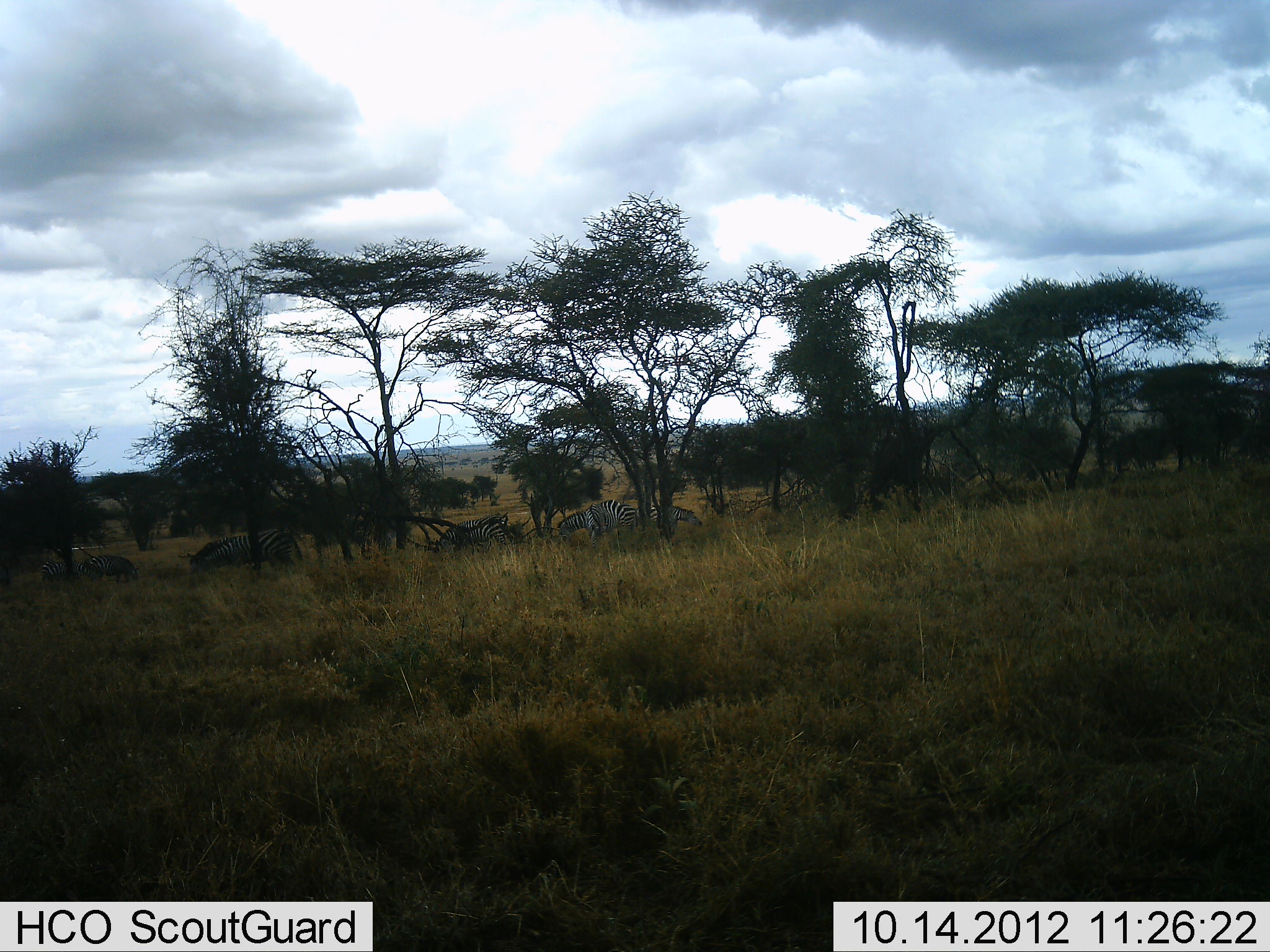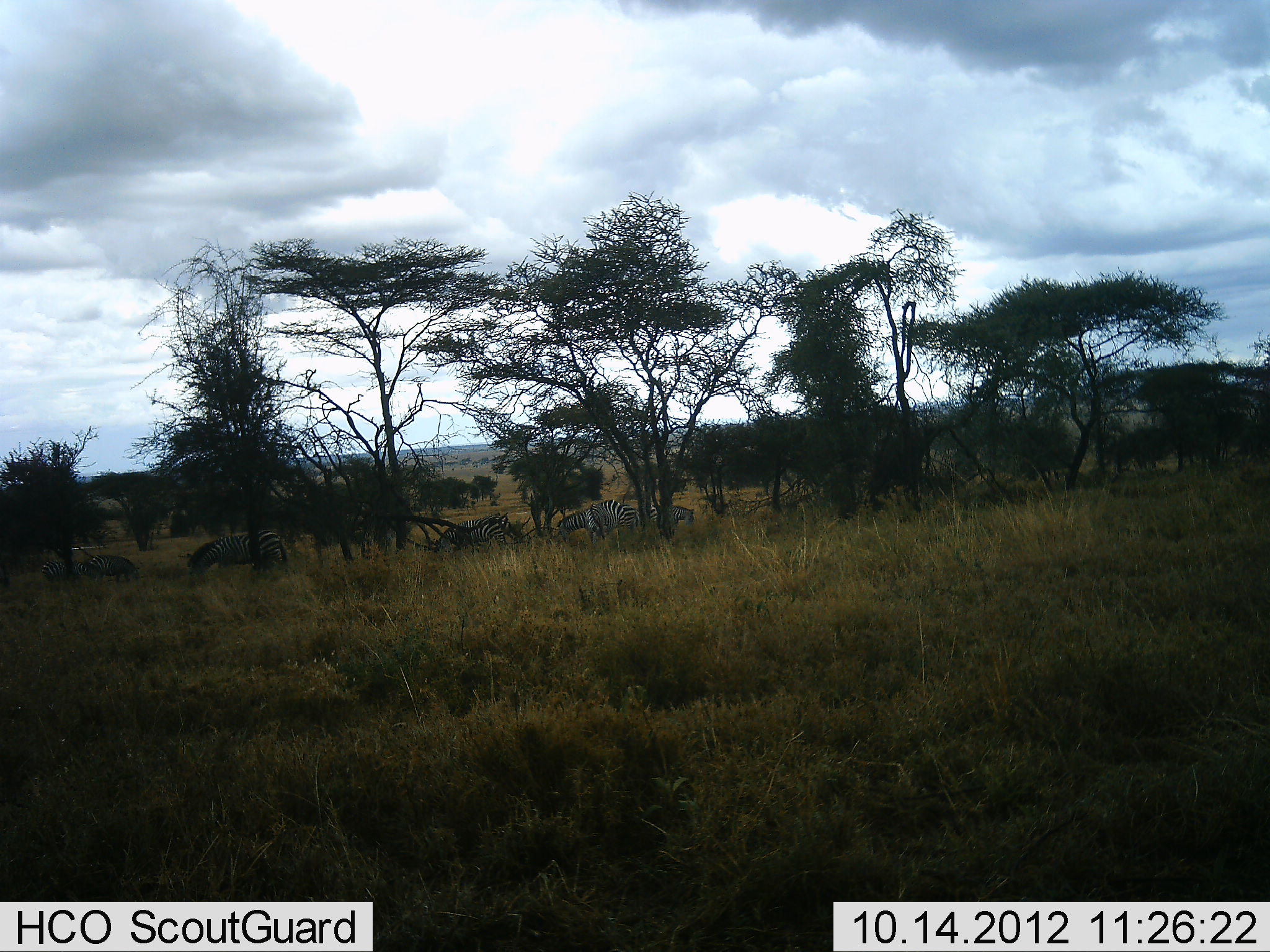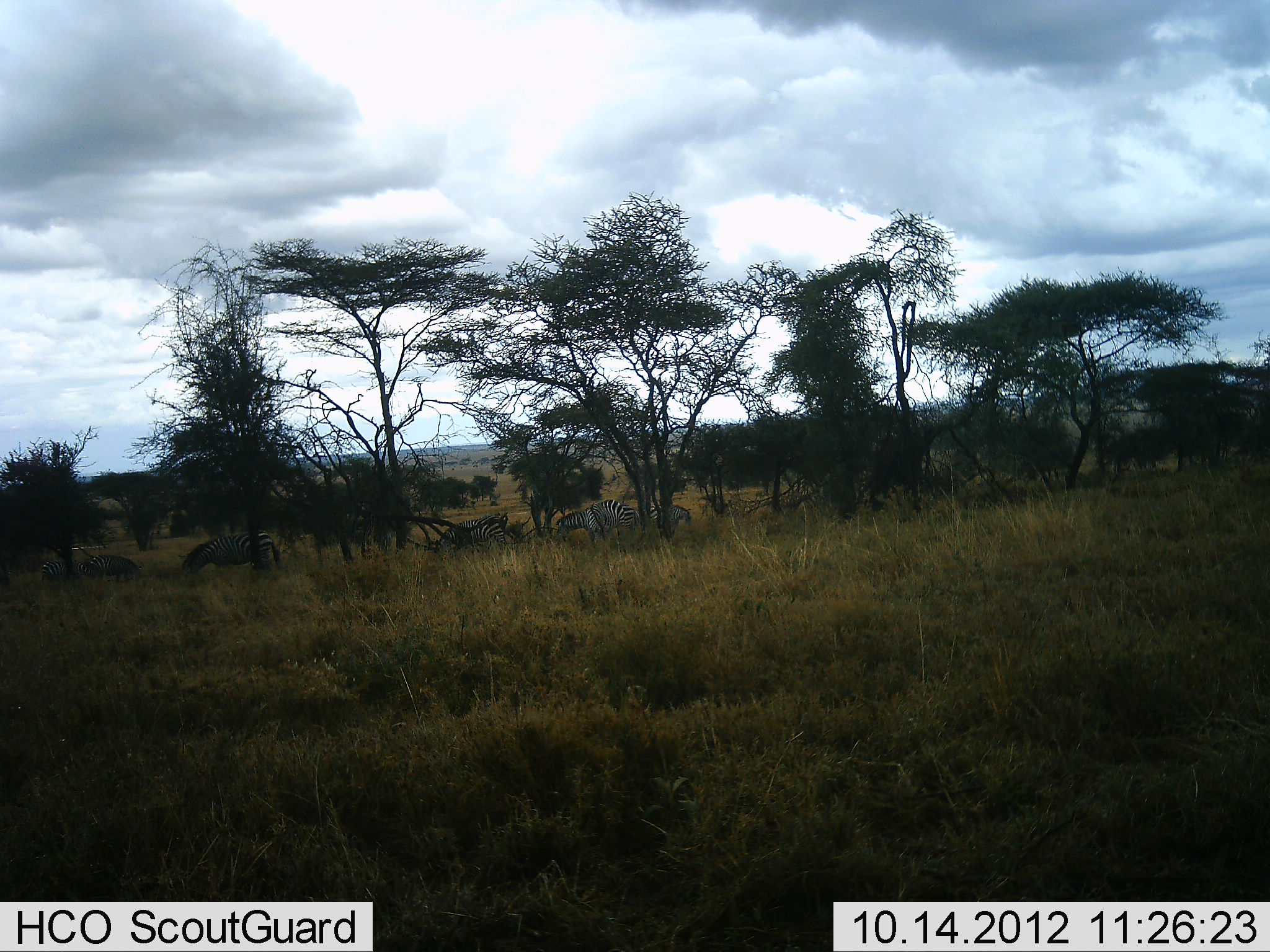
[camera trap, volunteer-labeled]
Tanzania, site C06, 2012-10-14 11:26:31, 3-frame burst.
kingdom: Animalia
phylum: Chordata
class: Mammalia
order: Perissodactyla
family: Equidae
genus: Equus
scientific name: Equus quagga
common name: plains zebra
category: zebra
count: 6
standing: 40%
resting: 0%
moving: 20%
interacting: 0%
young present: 0%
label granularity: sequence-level